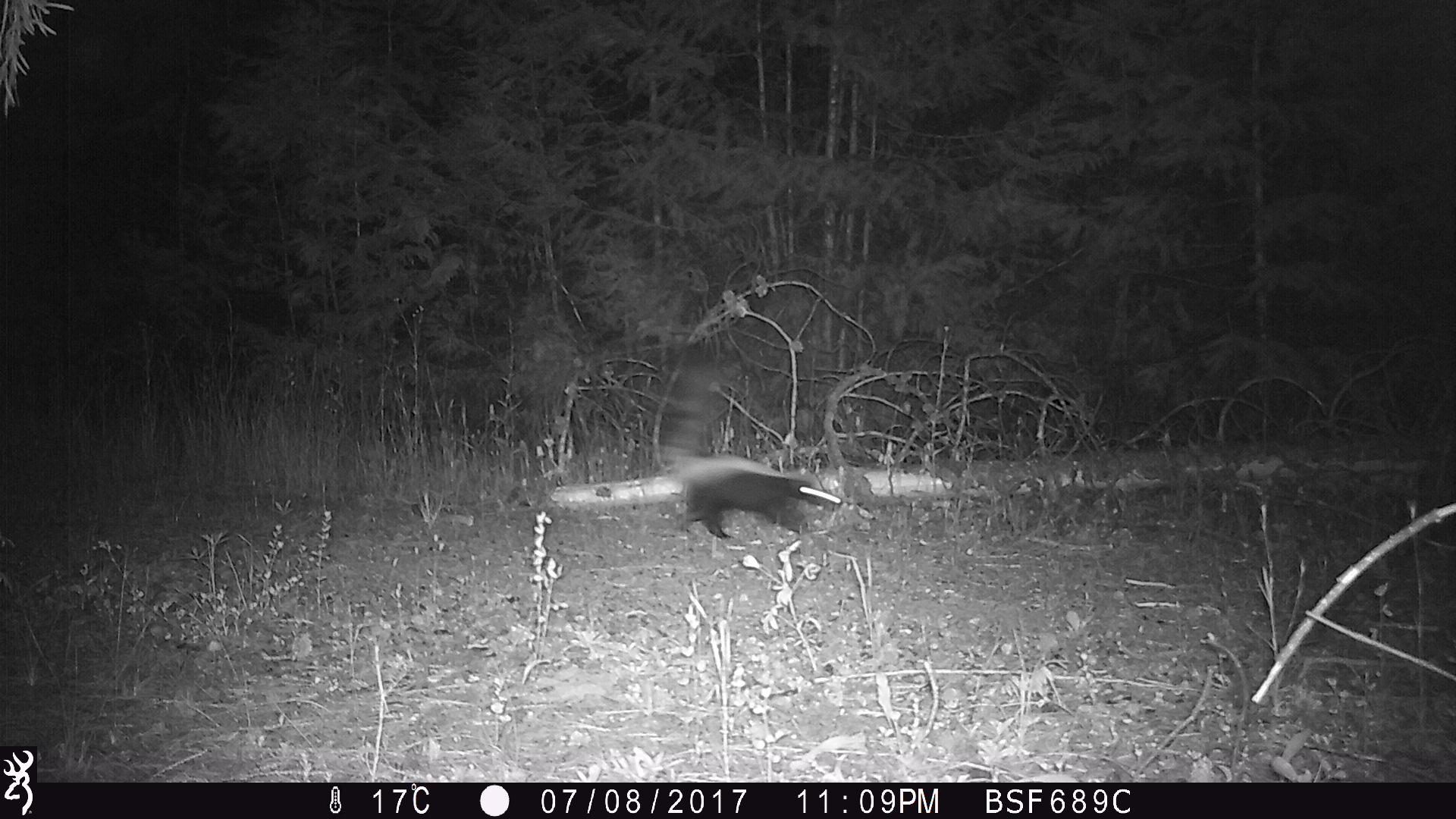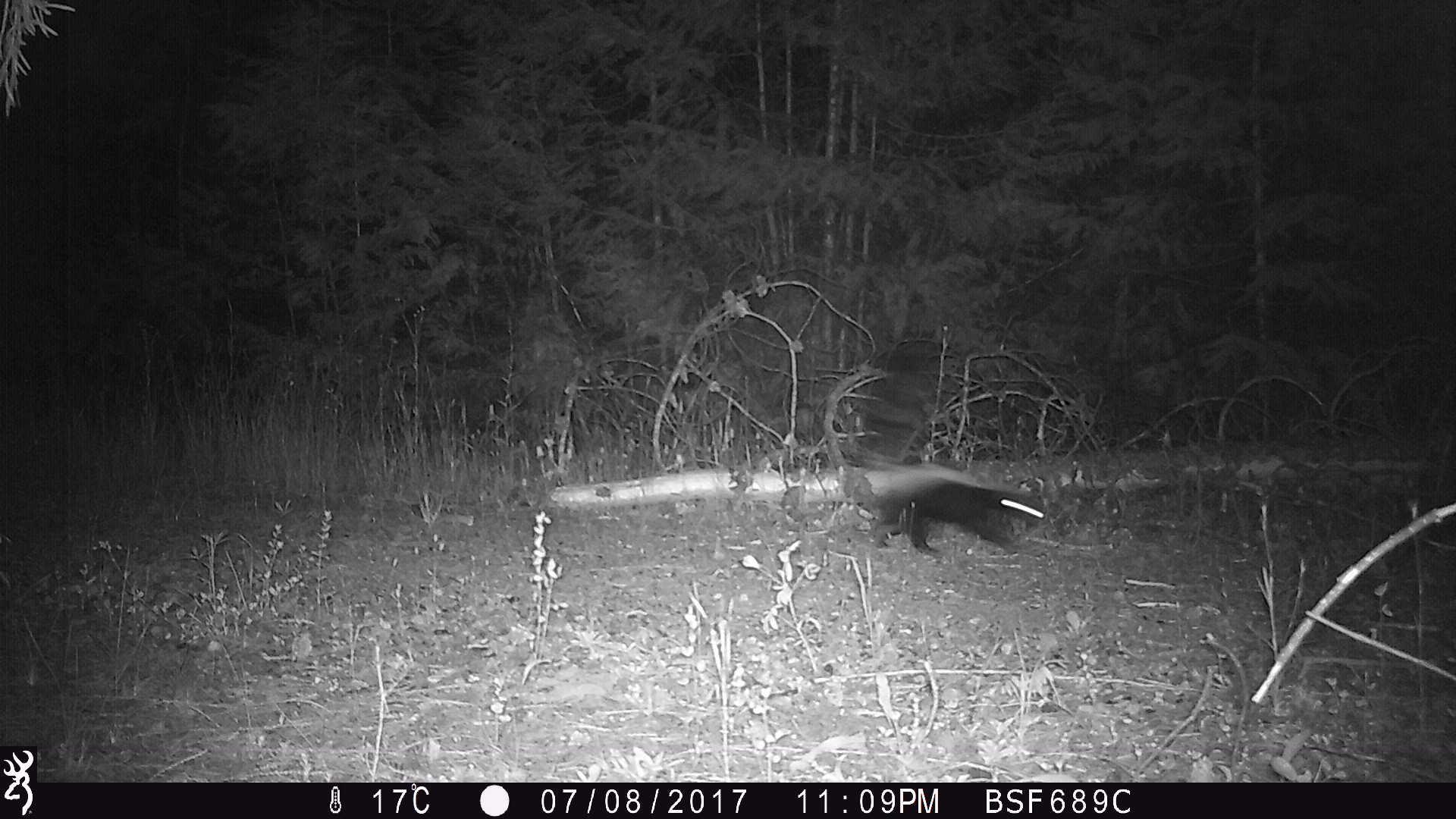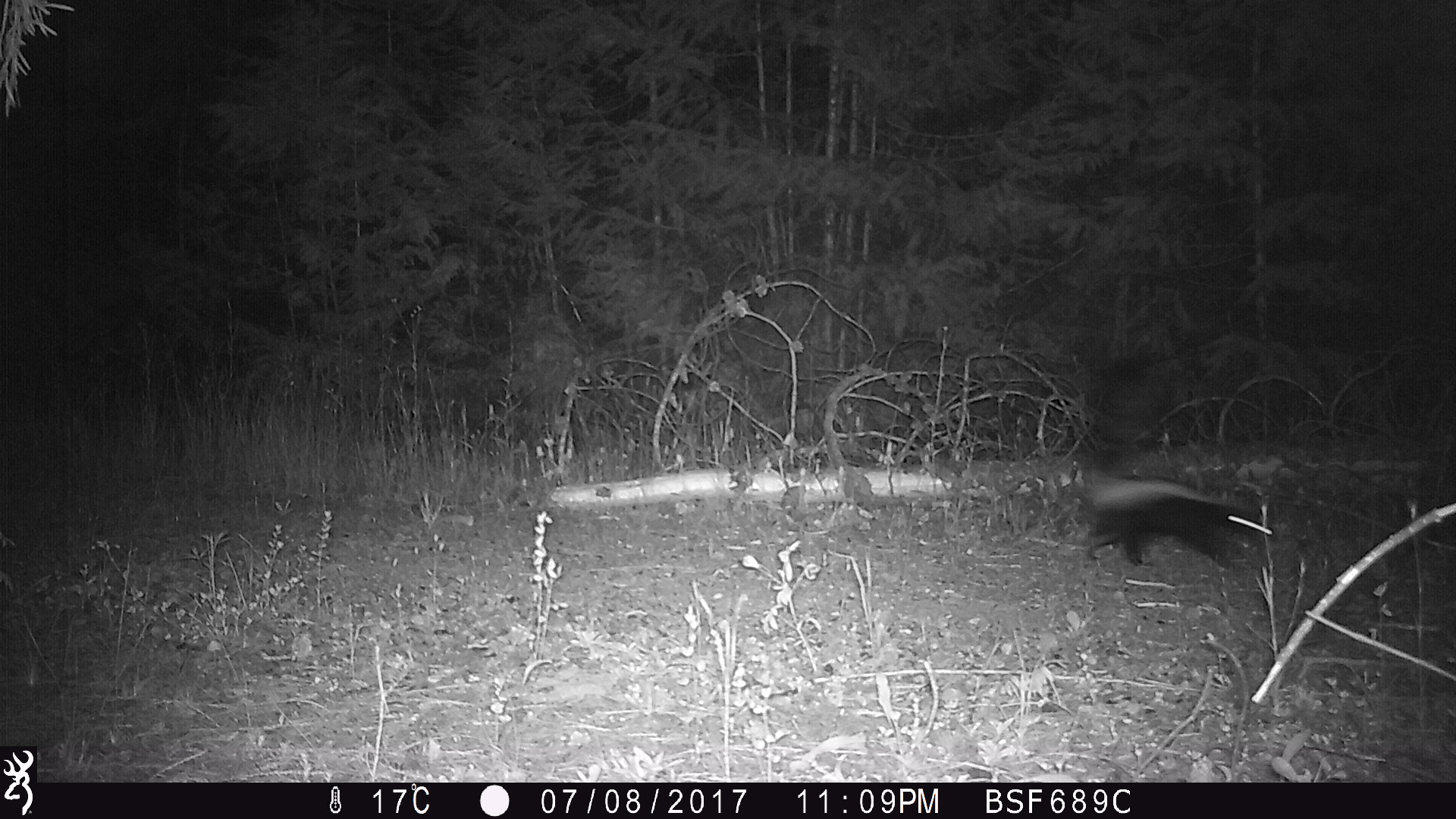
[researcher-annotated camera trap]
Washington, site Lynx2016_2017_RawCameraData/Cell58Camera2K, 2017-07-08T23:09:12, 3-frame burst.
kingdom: Animalia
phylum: Chordata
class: Mammalia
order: Carnivora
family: Mephitidae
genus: Mephitis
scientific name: Mephitis mephitis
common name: striped skunk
Mephitis mephitis (striped skunk). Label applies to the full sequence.